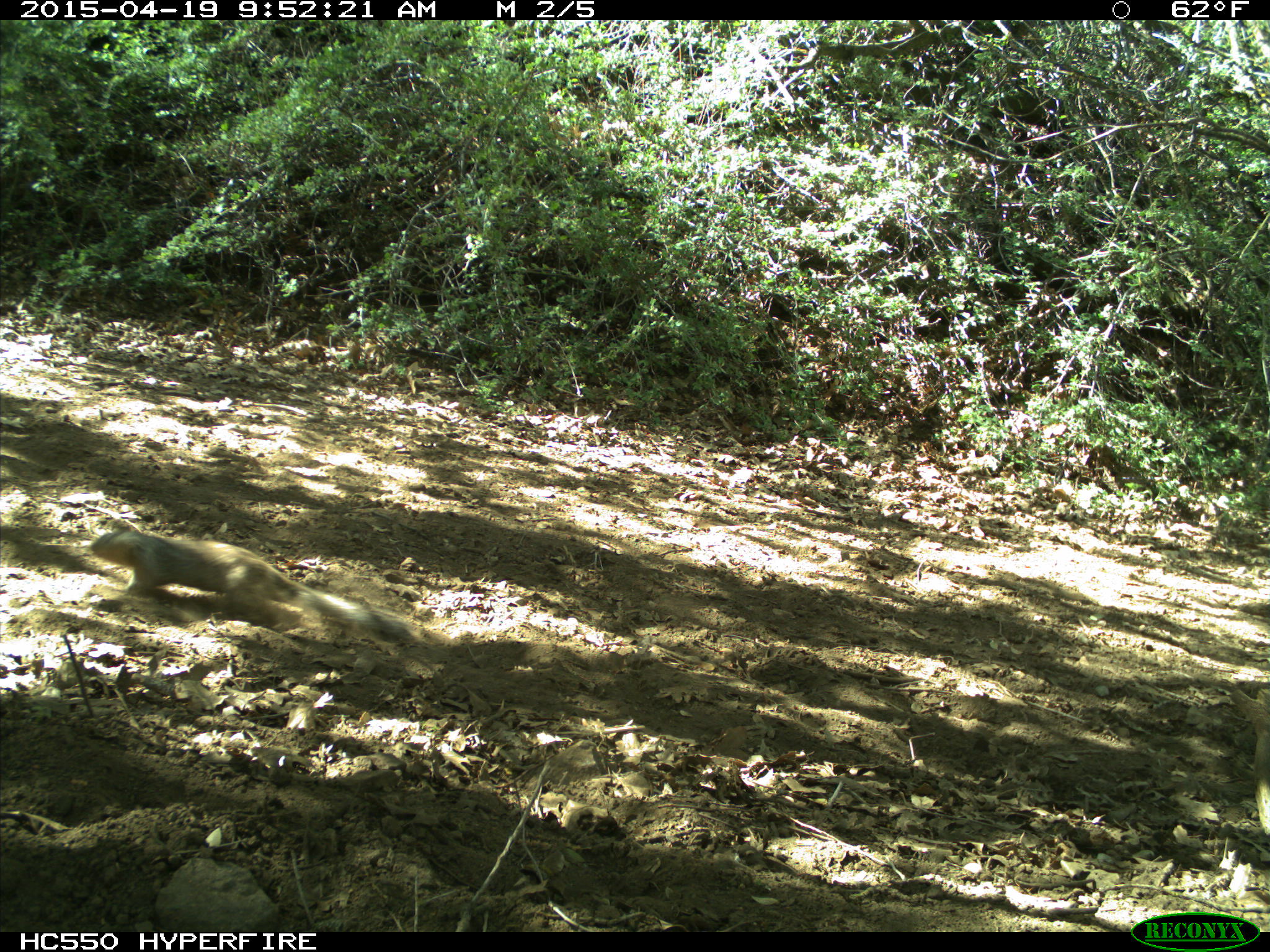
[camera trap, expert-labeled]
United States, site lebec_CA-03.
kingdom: Animalia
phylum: Chordata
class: Mammalia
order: Rodentia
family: Sciuridae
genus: Otospermophilus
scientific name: Otospermophilus beecheyi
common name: california ground squirrel